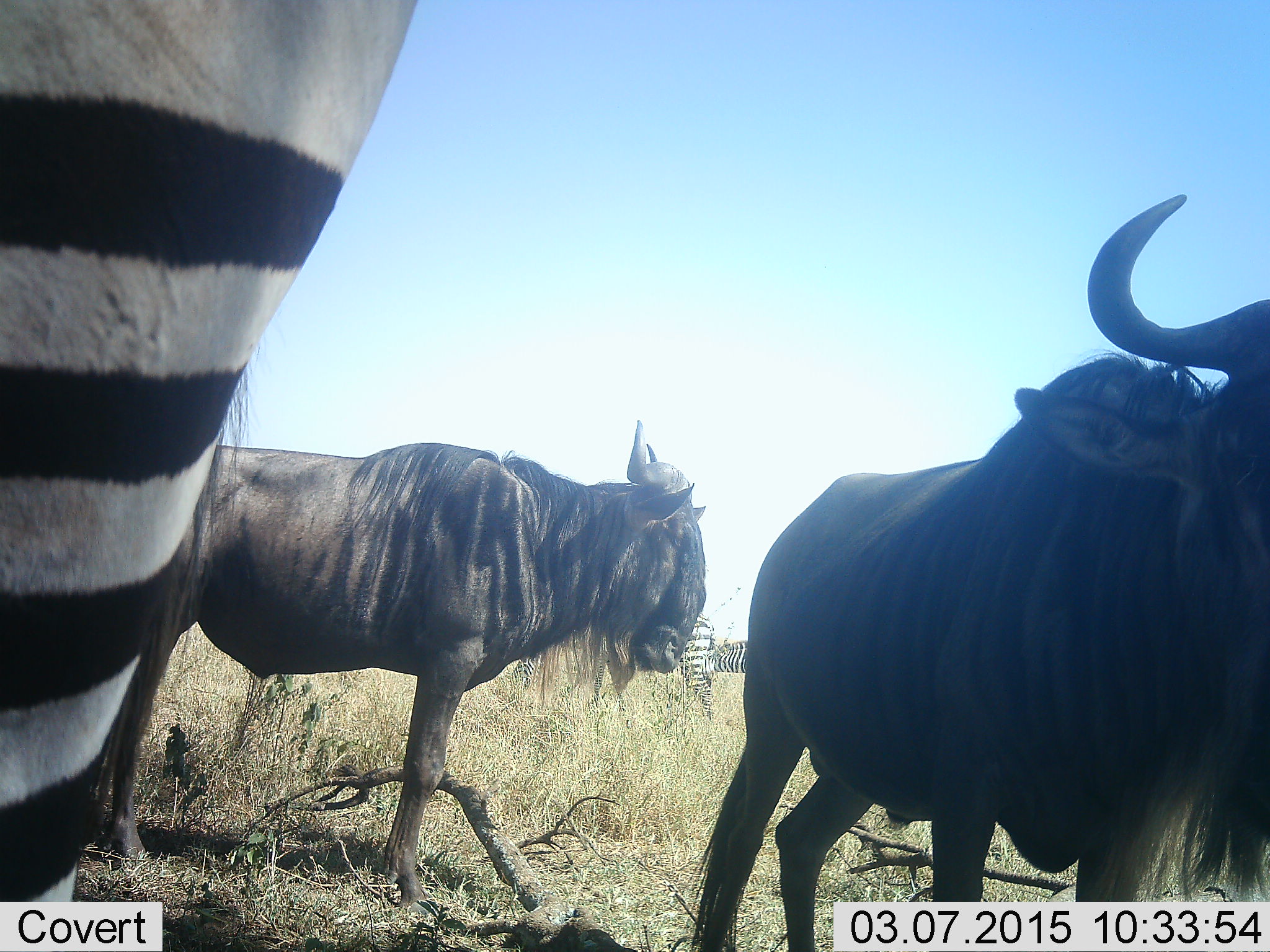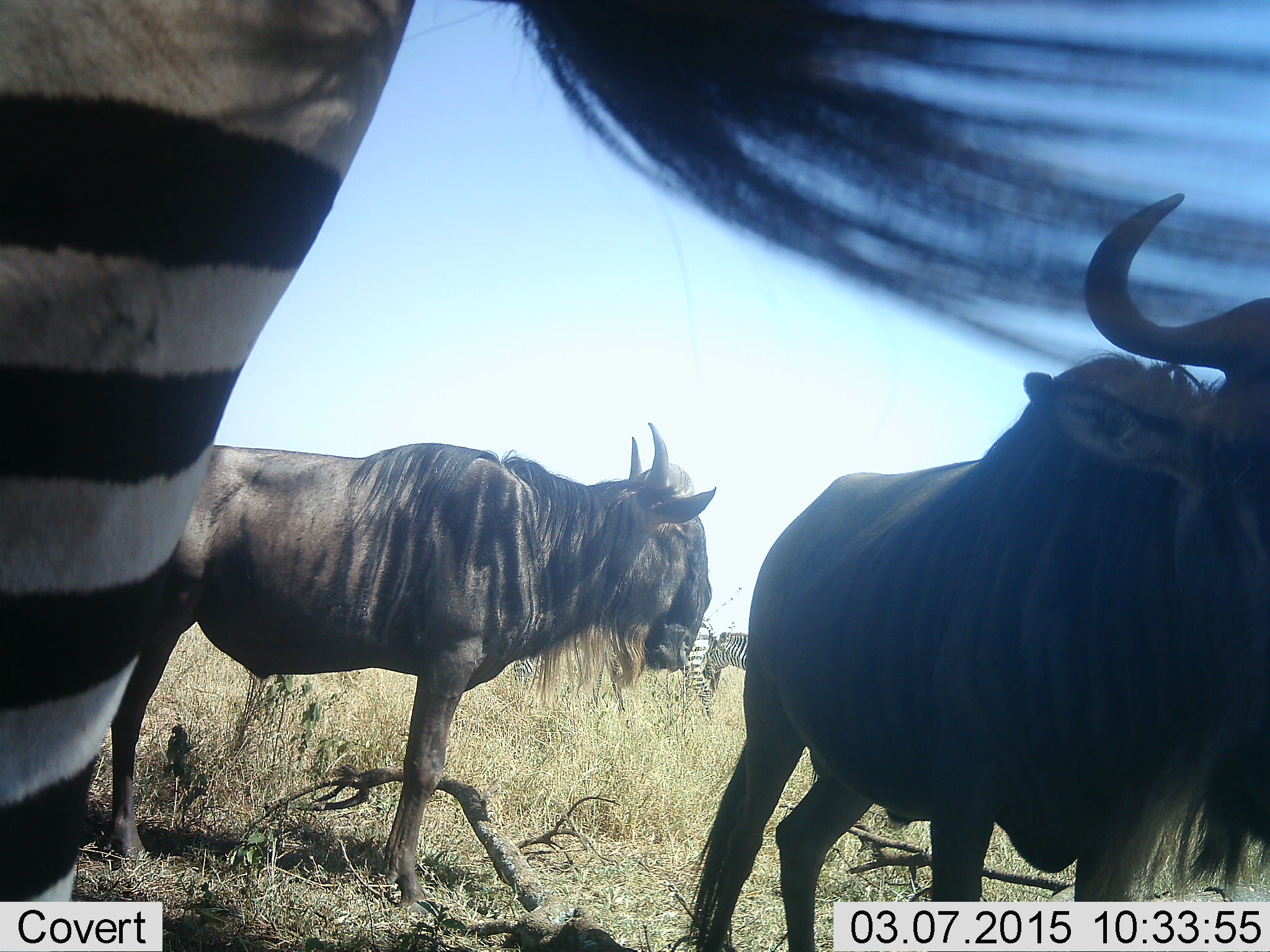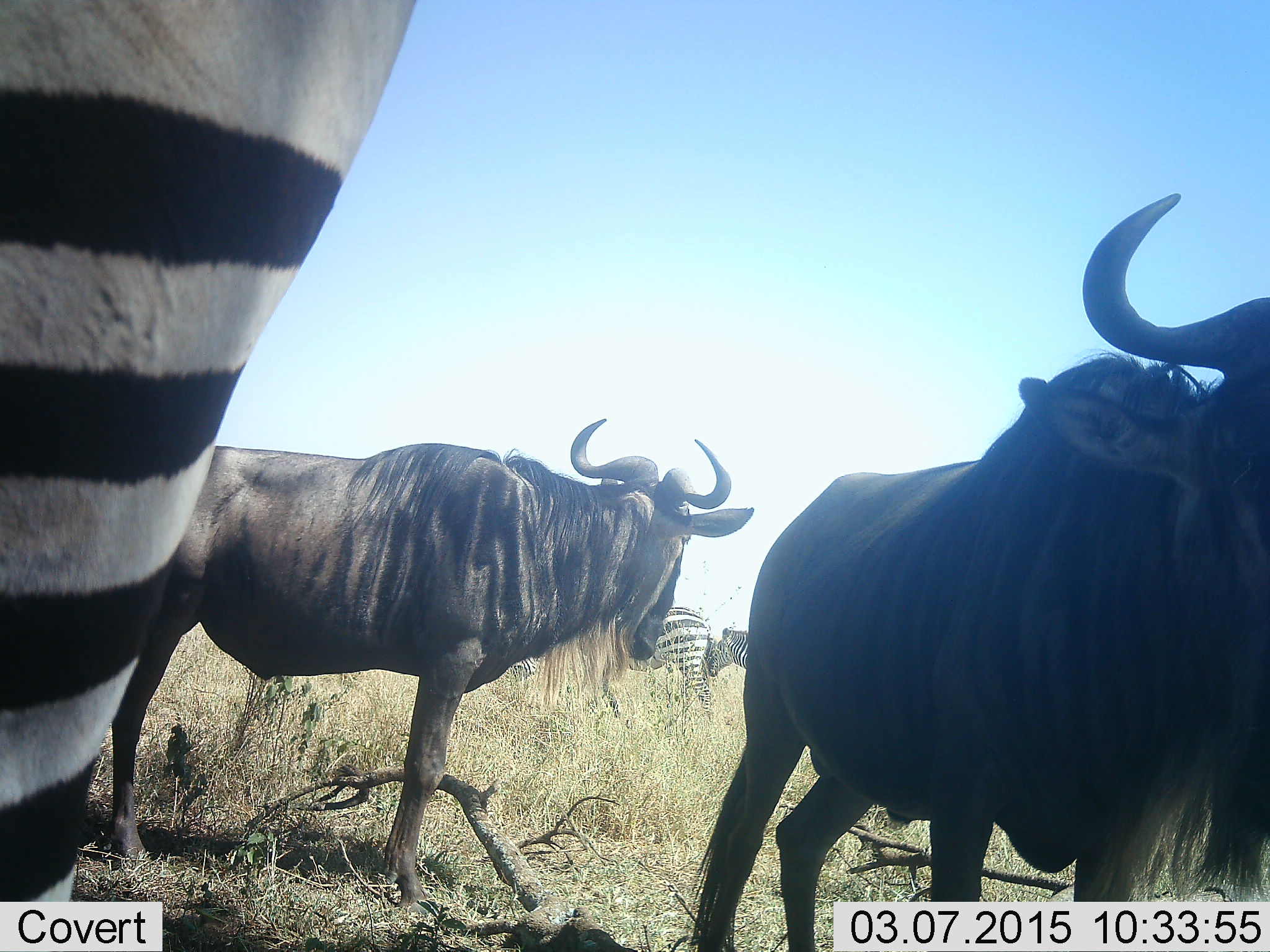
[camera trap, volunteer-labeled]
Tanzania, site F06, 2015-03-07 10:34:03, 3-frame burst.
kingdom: Animalia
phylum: Chordata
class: Mammalia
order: Artiodactyla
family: Bovidae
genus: Connochaetes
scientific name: Connochaetes taurinus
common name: blue wildebeest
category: wildebeest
Wildebeest (blue wildebeest) (Connochaetes taurinus), count 2. Behavior (volunteer vote fractions): standing 100%, resting 0%, moving 10%, interacting 0%. Young present (vote fraction): 0%. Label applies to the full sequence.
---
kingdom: Animalia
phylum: Chordata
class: Mammalia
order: Perissodactyla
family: Equidae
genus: Equus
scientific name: Equus quagga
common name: plains zebra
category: zebra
Zebra (plains zebra) (Equus quagga), count 3. Behavior (volunteer vote fractions): standing 90%, resting 0%, moving 10%, interacting 0%. Young present (vote fraction): 0%. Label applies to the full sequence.